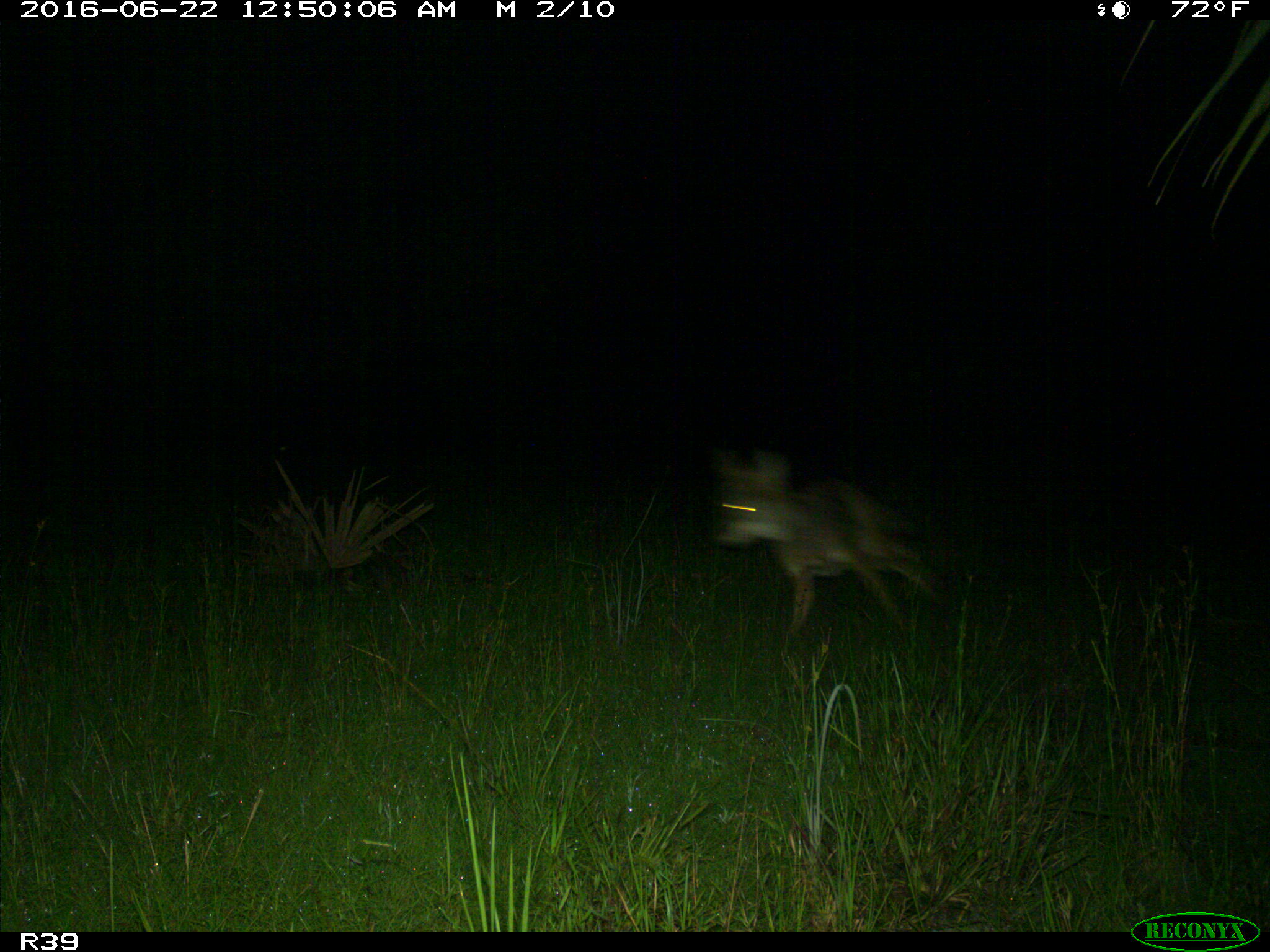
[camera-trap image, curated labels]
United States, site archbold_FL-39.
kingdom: Animalia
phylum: Chordata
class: Mammalia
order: Carnivora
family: Canidae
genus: Canis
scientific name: Canis latrans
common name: coyote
Canis latrans (coyote).